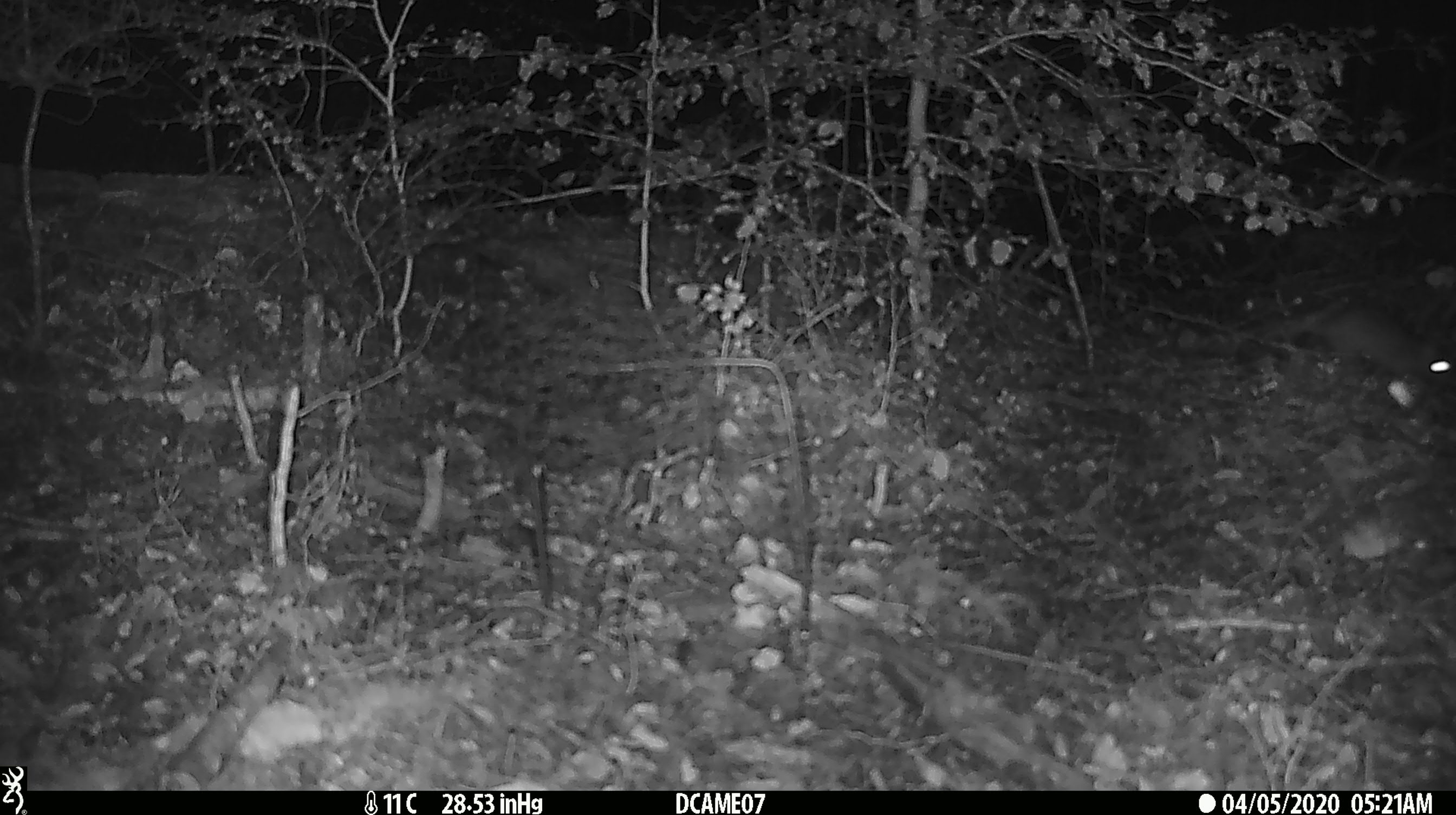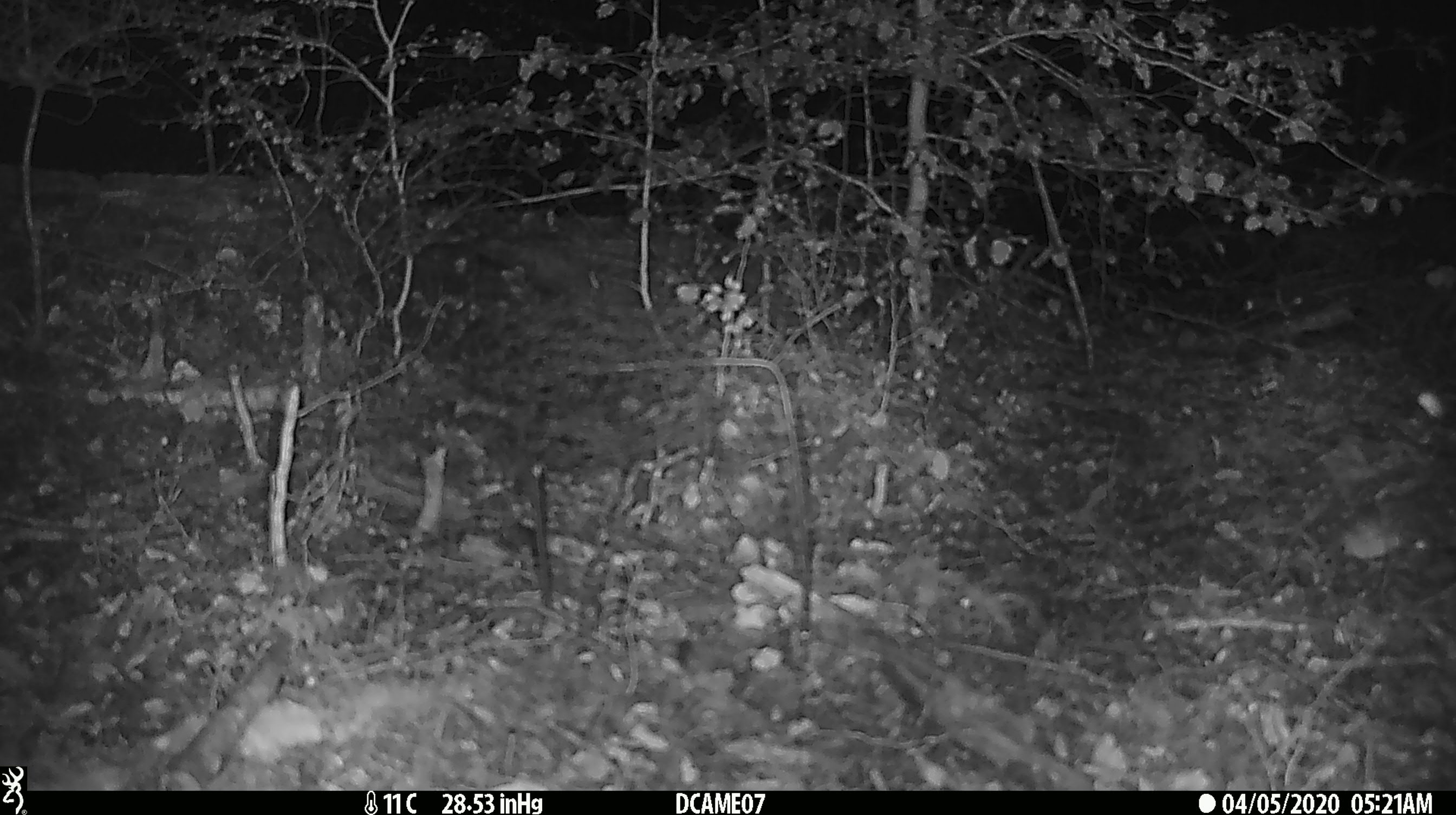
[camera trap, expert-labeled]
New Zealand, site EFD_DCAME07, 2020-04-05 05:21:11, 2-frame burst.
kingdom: Animalia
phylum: Chordata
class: Mammalia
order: Rodentia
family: Muridae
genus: Rattus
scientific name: Rattus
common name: rat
Rat (Rattus).